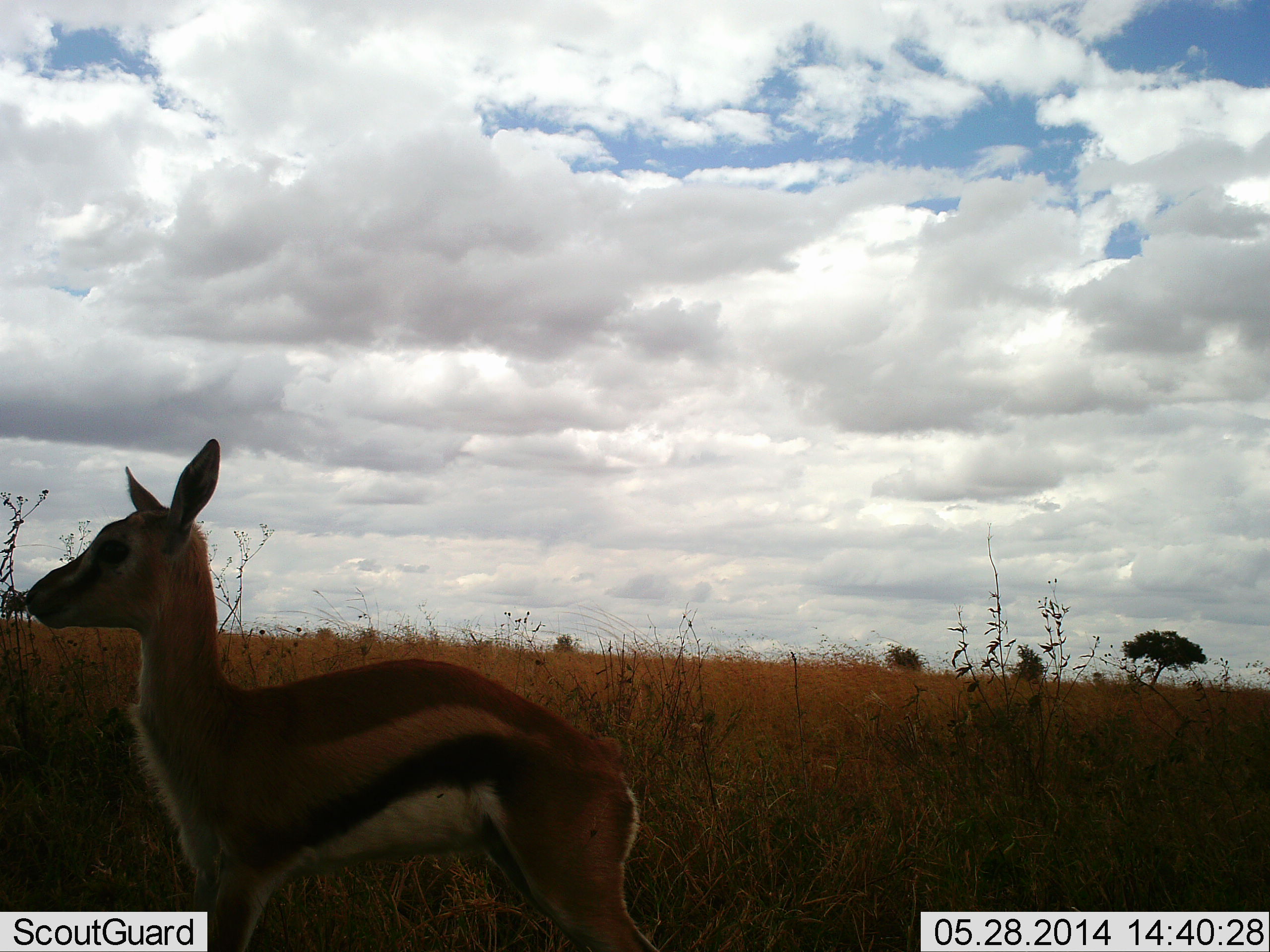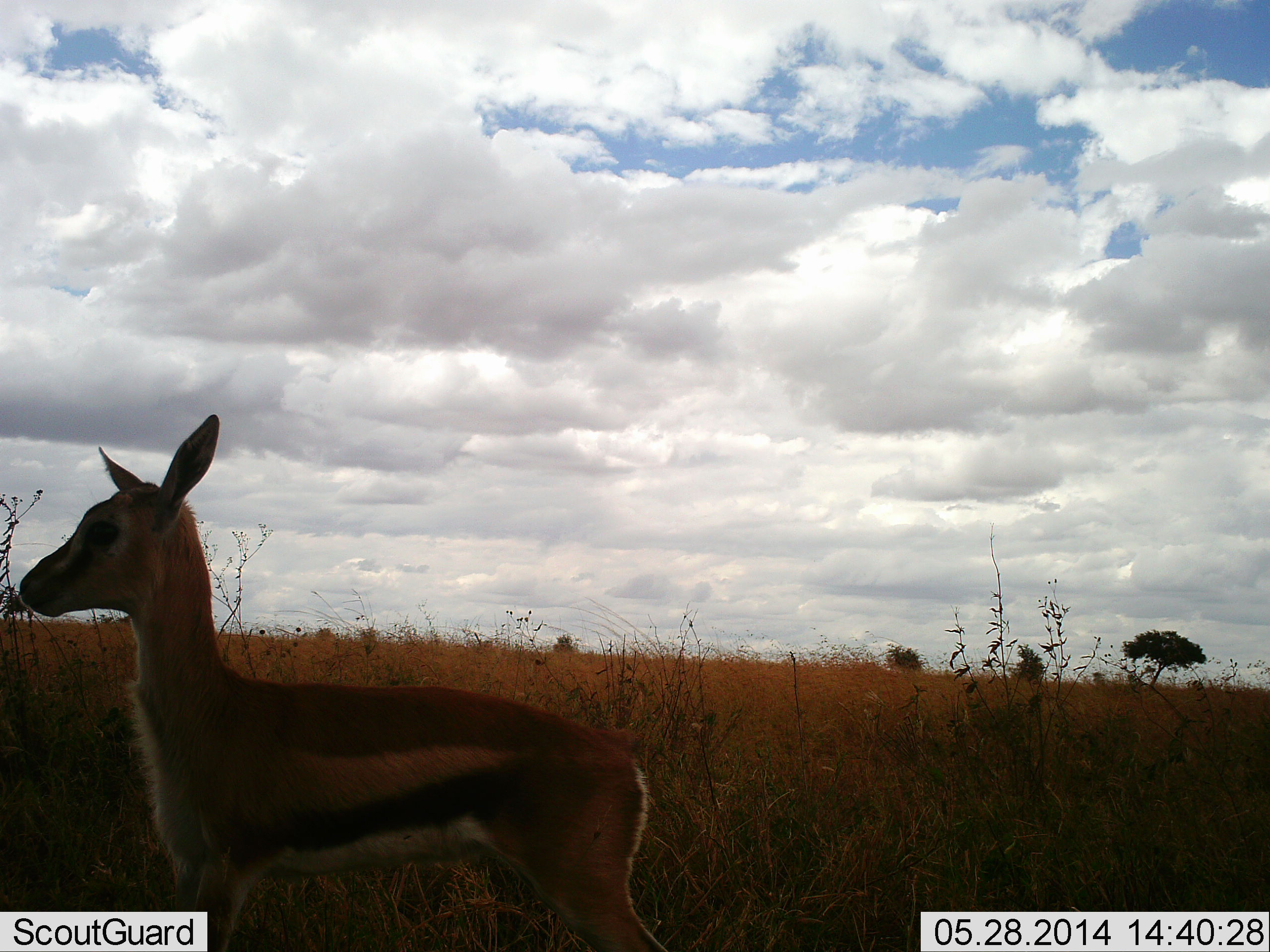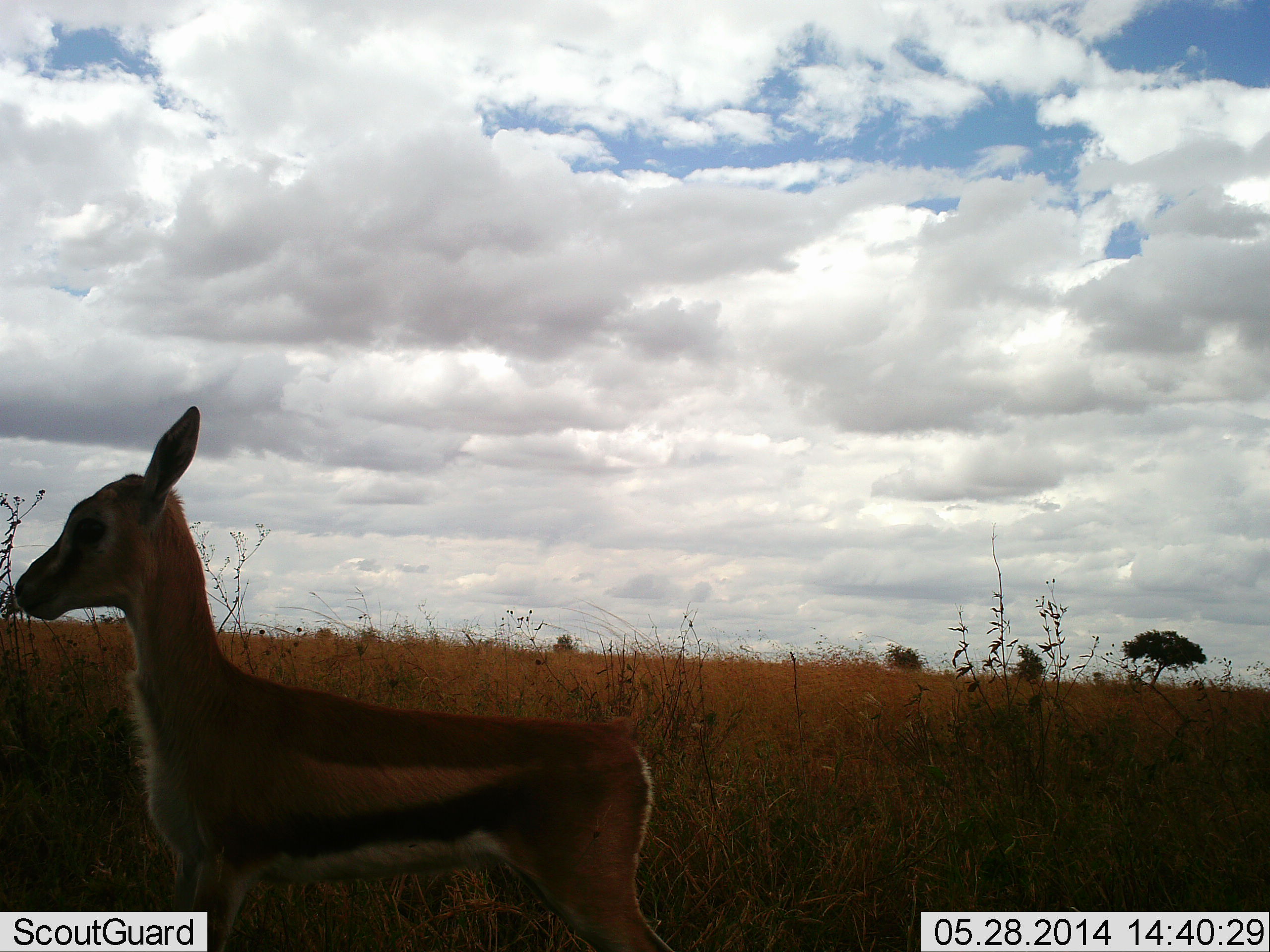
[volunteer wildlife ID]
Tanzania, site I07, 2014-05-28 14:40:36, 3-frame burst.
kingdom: Animalia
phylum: Chordata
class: Mammalia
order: Artiodactyla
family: Bovidae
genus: Eudorcas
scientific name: Eudorcas thomsonii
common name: thomson's gazelle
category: gazellethomsons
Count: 1.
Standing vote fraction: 100%.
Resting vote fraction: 0%.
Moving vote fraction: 0%.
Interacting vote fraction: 0%.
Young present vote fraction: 20%.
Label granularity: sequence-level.